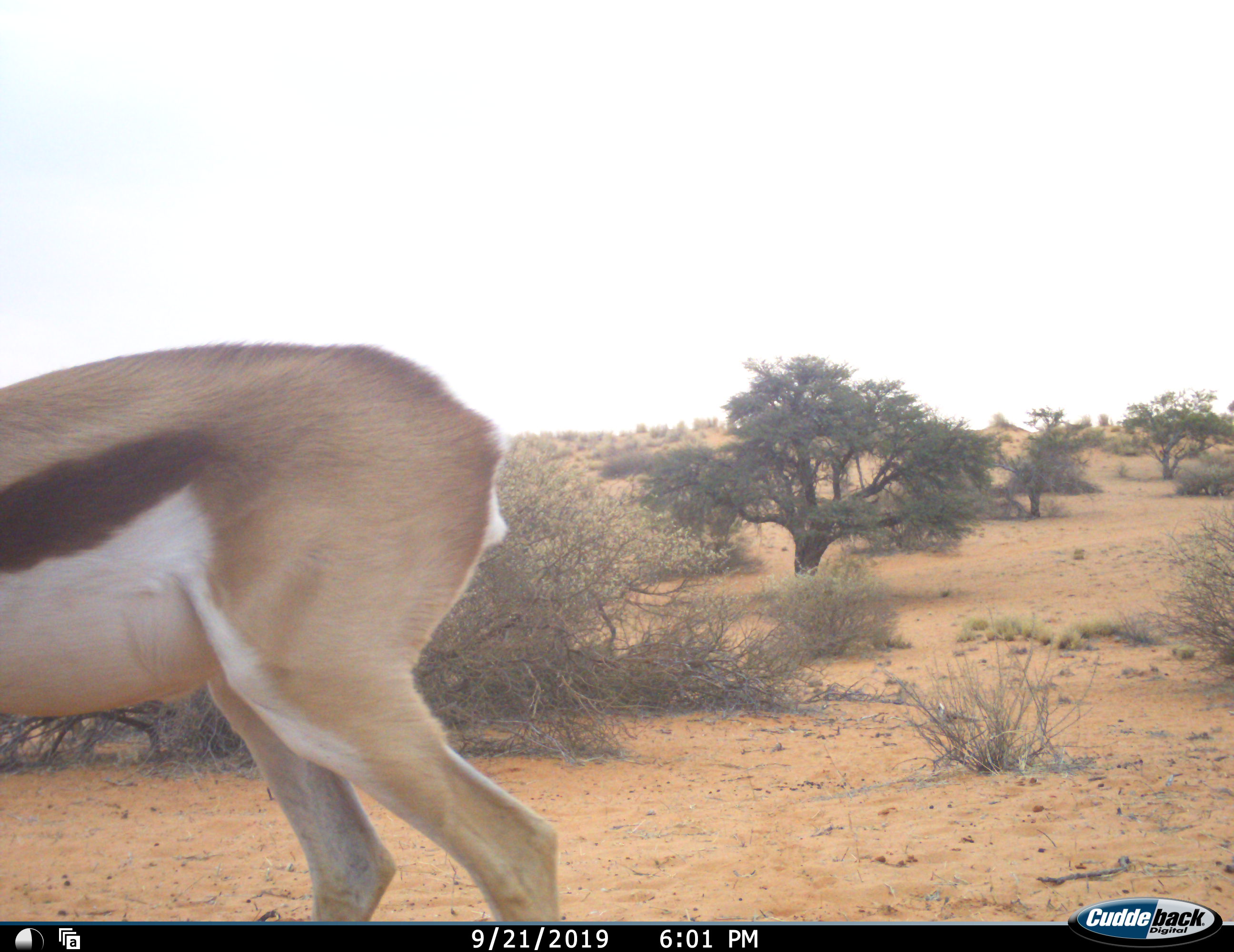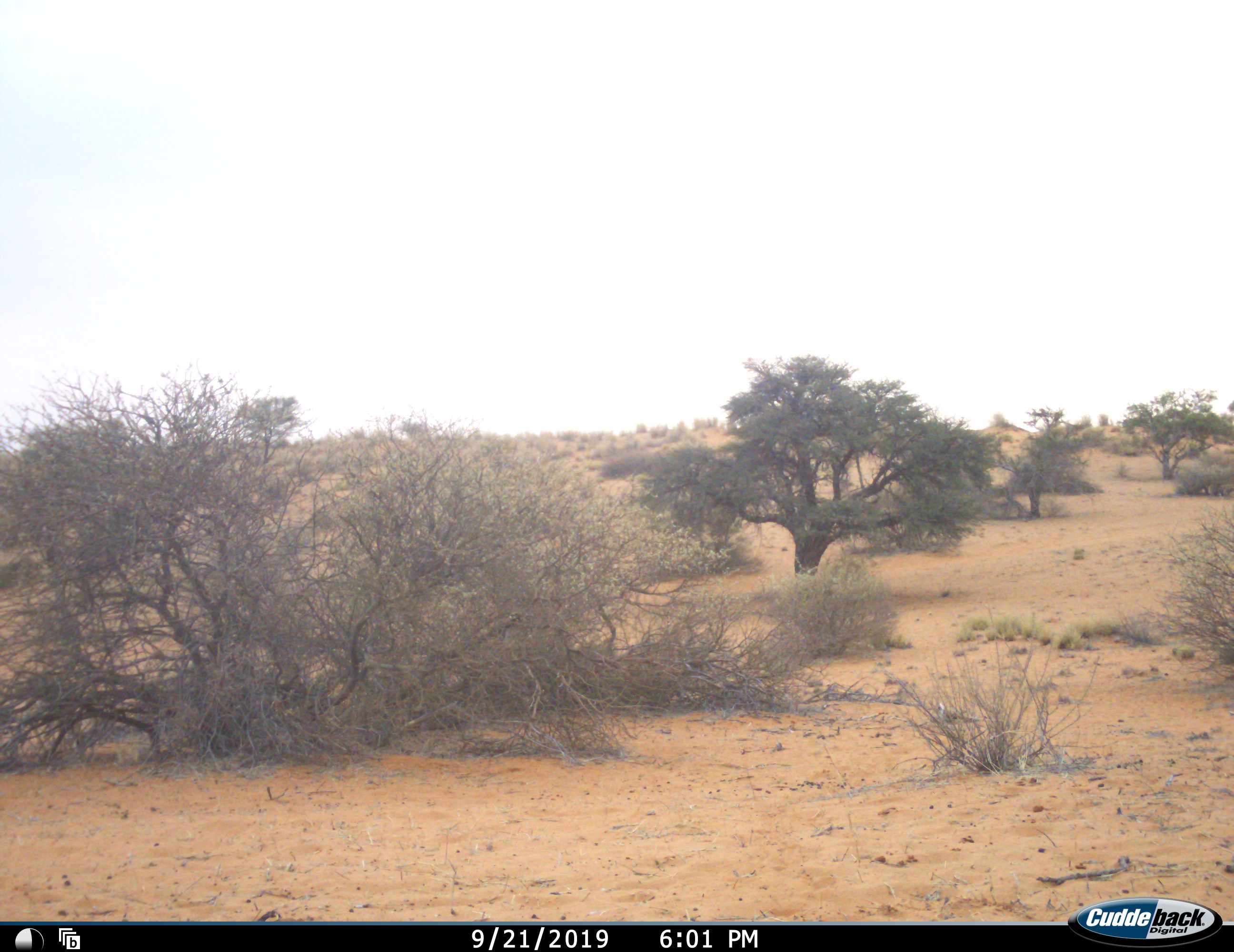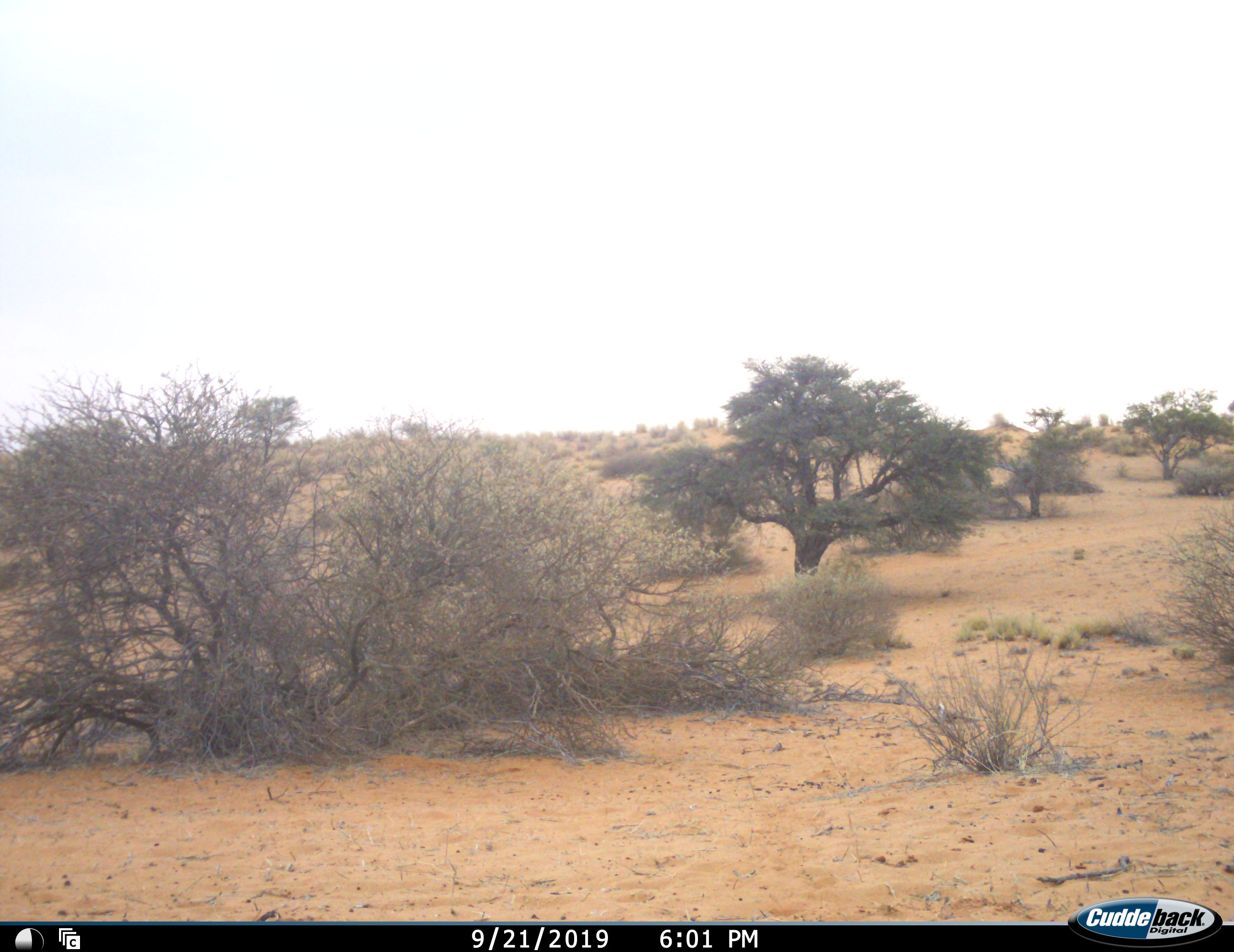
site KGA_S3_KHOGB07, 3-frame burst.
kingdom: Animalia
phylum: Chordata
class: Mammalia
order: Artiodactyla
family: Bovidae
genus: Antidorcas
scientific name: Antidorcas marsupialis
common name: springbok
Springbok (Antidorcas marsupialis), count 1. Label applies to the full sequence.